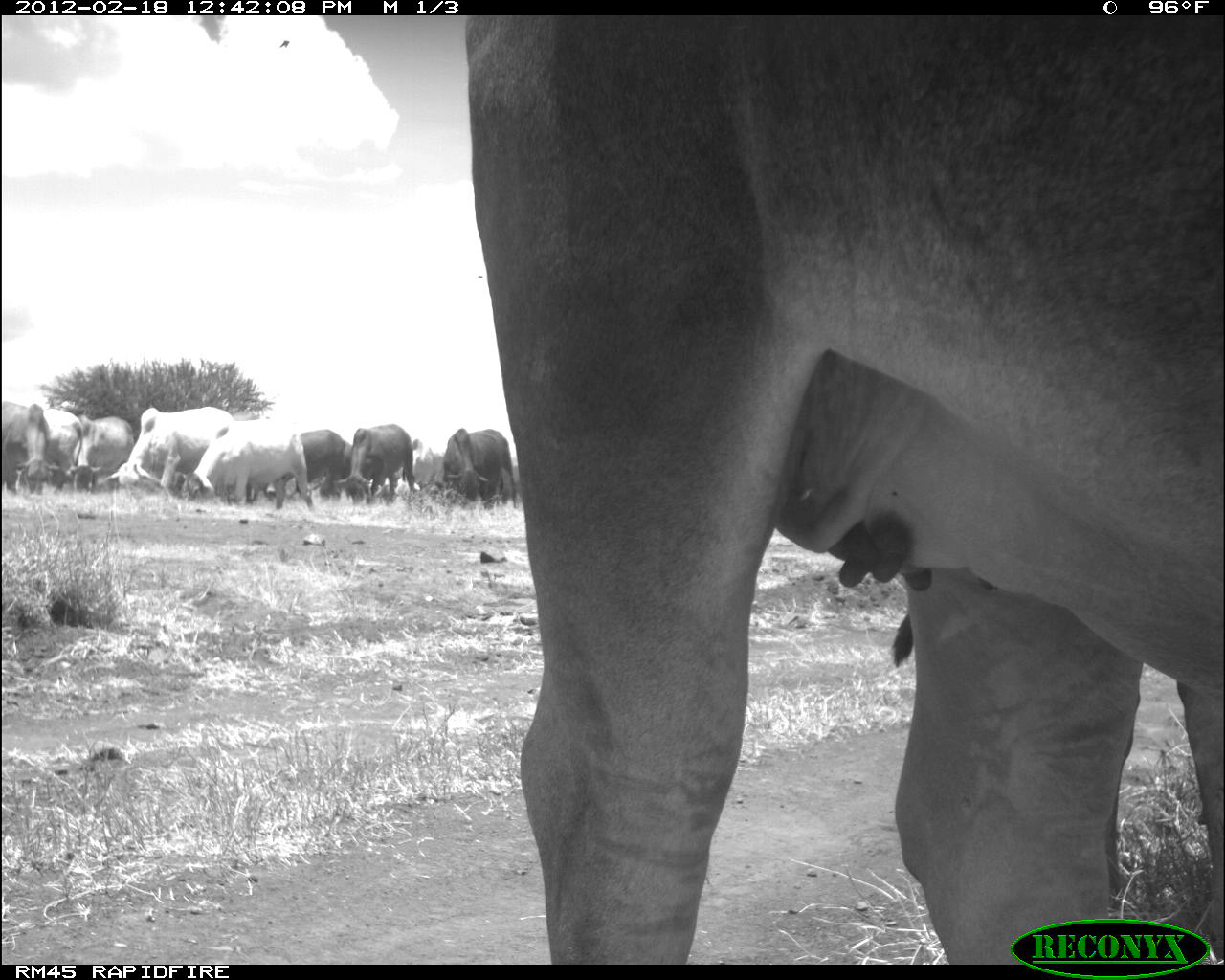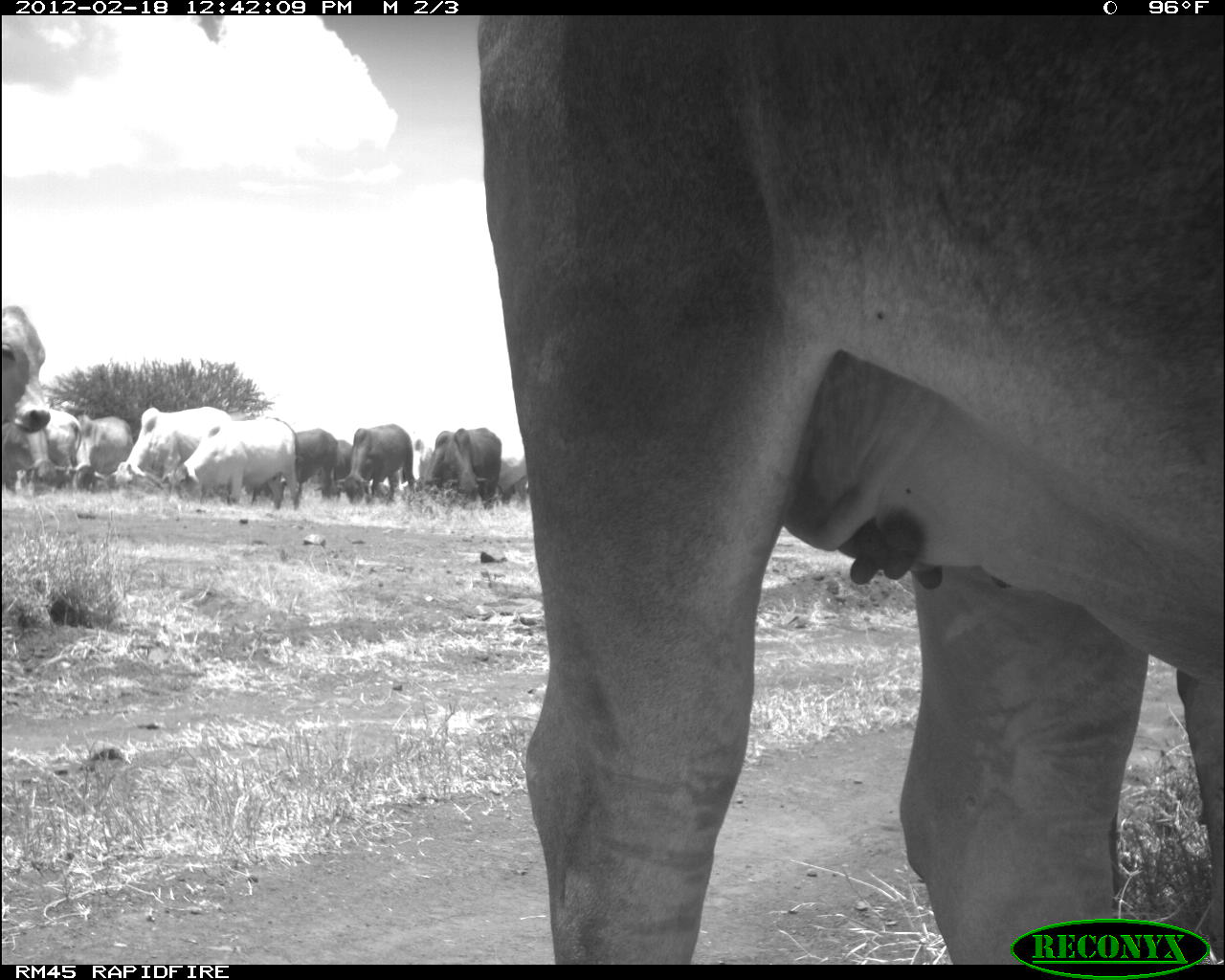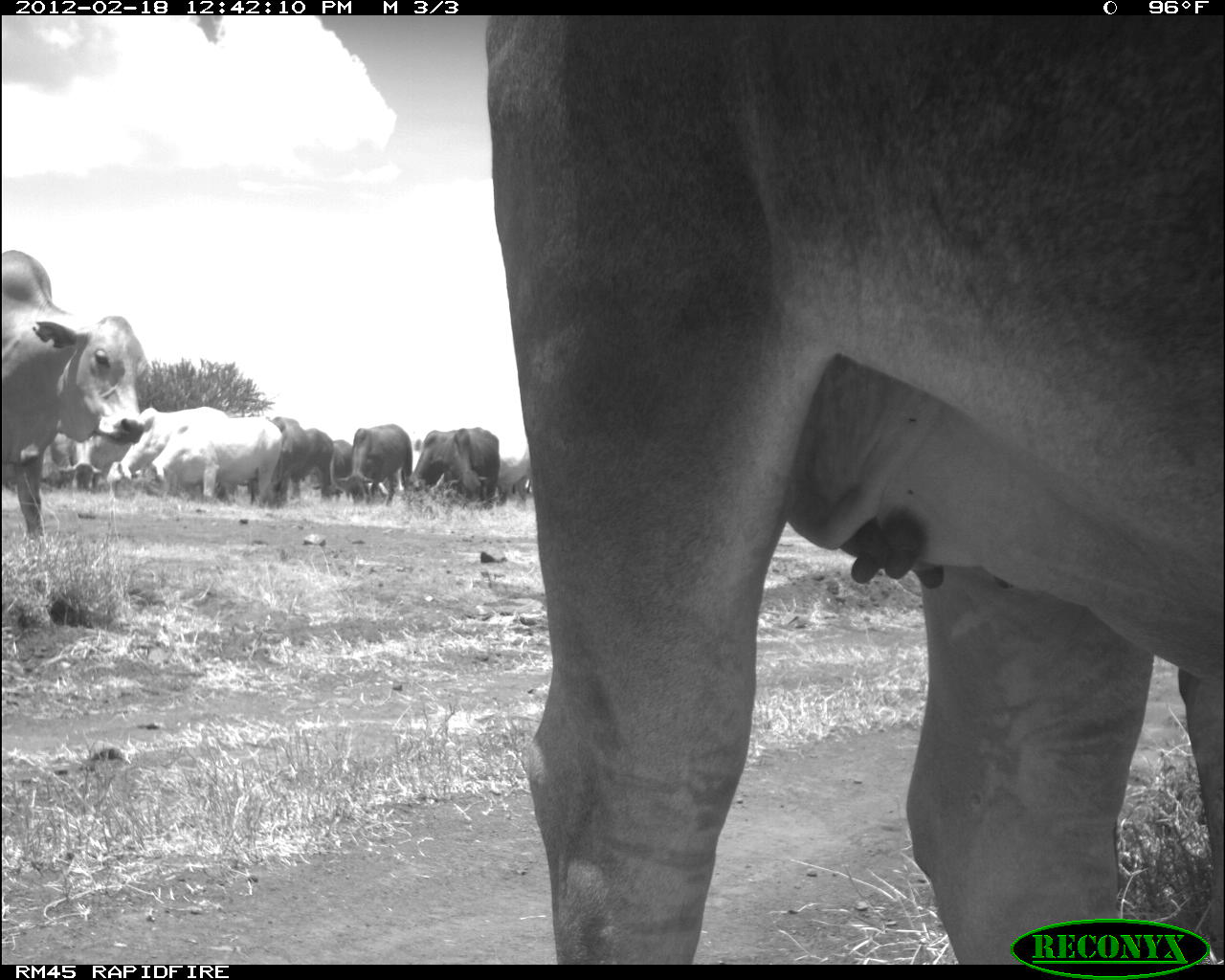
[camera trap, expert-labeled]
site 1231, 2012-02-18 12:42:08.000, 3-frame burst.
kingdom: Animalia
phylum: Chordata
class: Mammalia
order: Artiodactyla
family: Bovidae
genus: Bos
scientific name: Bos taurus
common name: domestic cattle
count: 12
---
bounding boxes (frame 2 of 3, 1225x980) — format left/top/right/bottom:
bos taurus: 473/14/1225/960
group: 0/306/499/516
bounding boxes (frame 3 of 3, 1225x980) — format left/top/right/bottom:
bos taurus: 481/15/1225/964; 3/252/143/537
group: 39/400/526/508